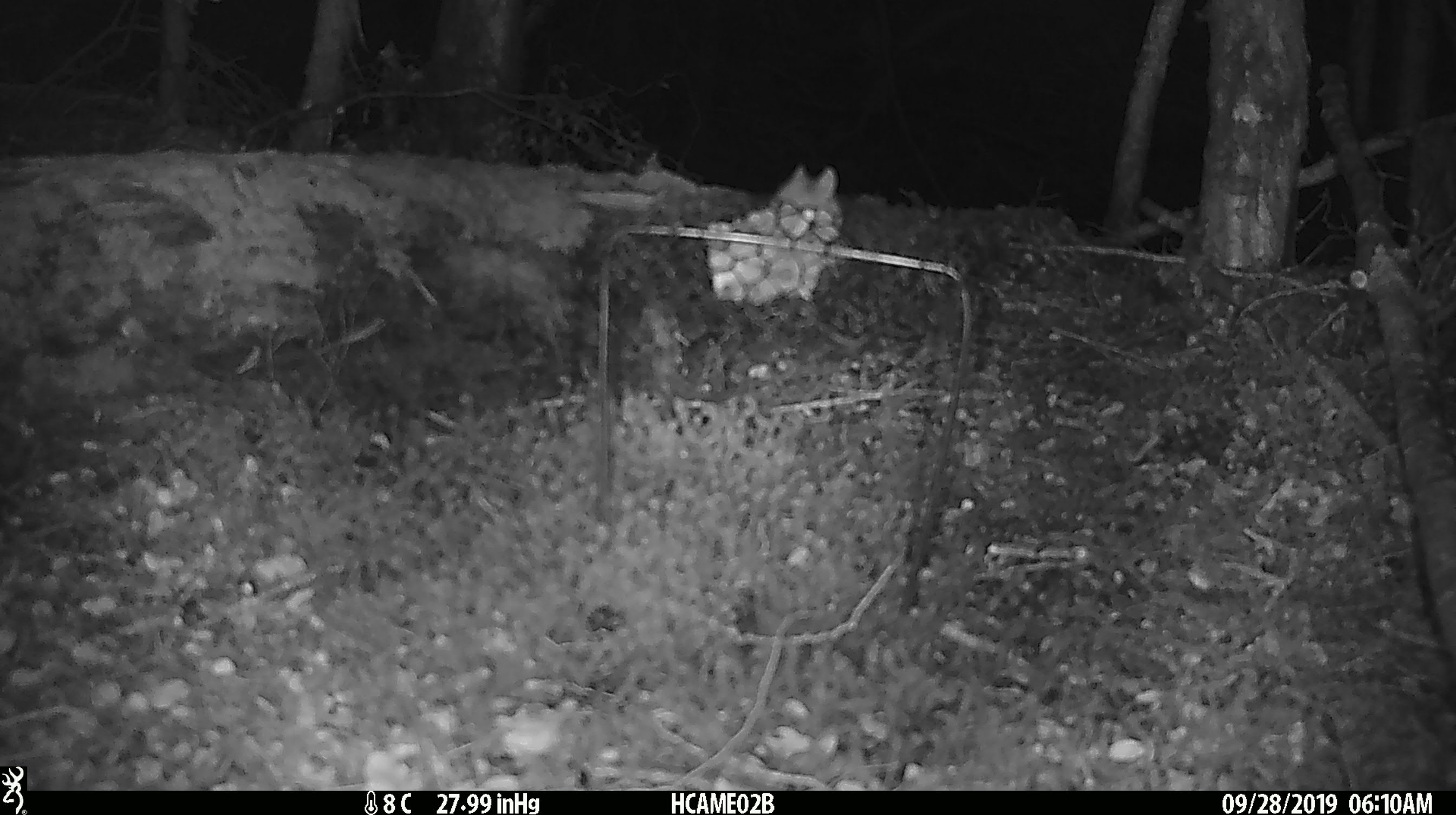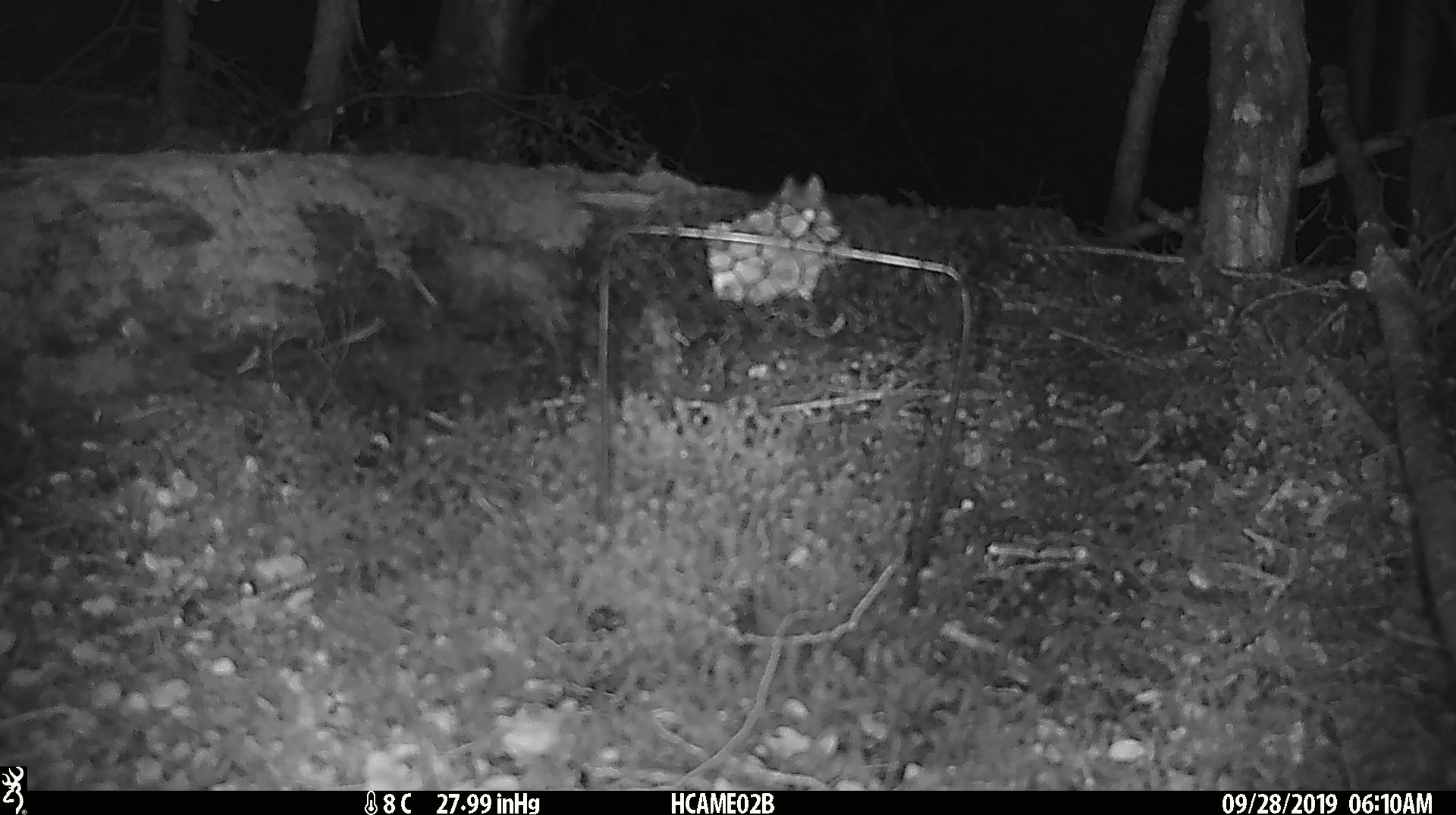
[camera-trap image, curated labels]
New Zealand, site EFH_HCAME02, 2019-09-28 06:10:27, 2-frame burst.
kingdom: Animalia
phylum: Chordata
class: Mammalia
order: Rodentia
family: Muridae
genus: Mus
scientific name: Mus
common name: mouse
Mouse (Mus).